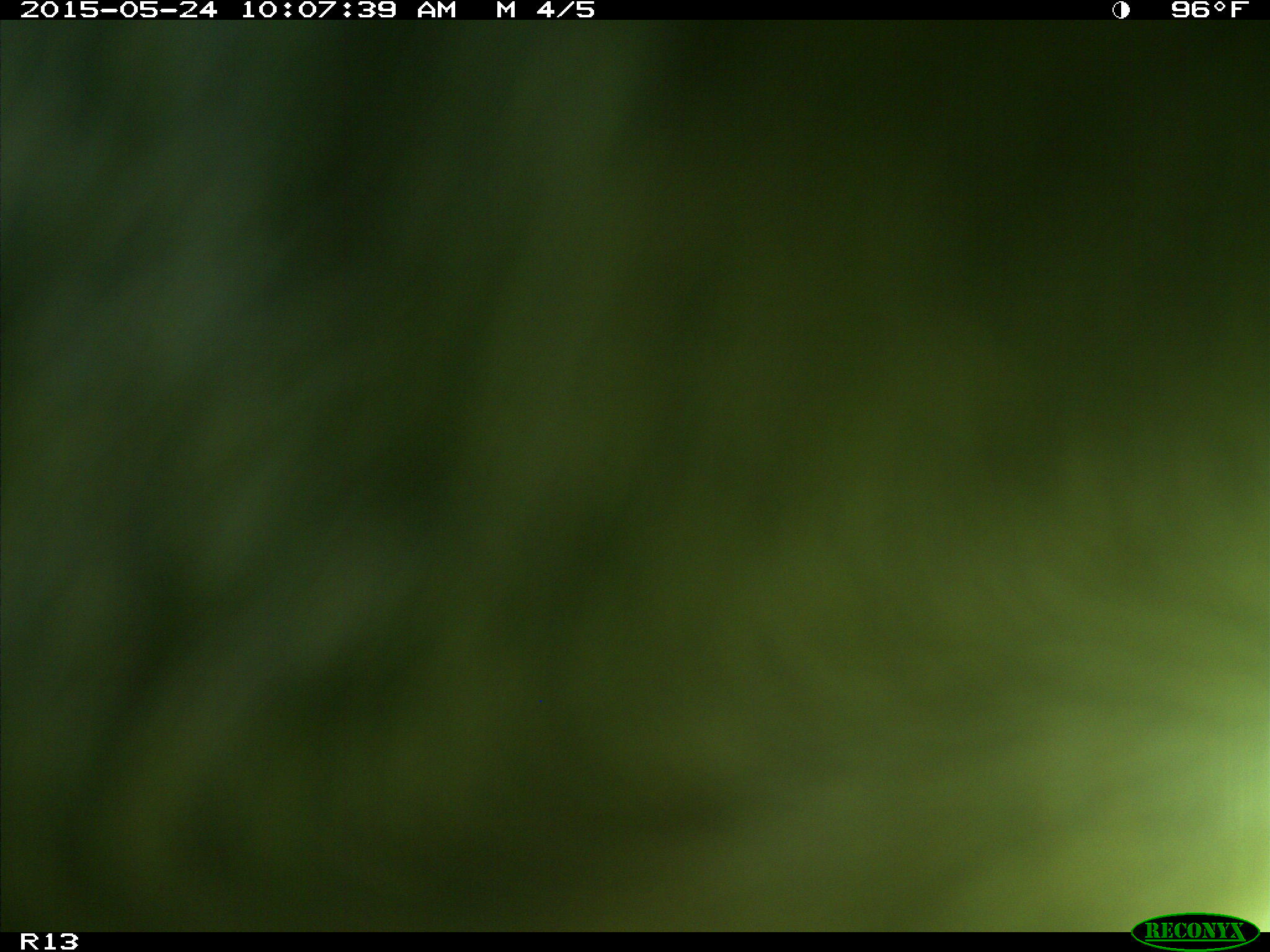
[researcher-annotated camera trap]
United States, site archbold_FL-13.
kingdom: Animalia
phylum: Chordata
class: Mammalia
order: Artiodactyla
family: Bovidae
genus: Bos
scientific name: Bos taurus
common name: domestic cow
Bos taurus (domestic cow).